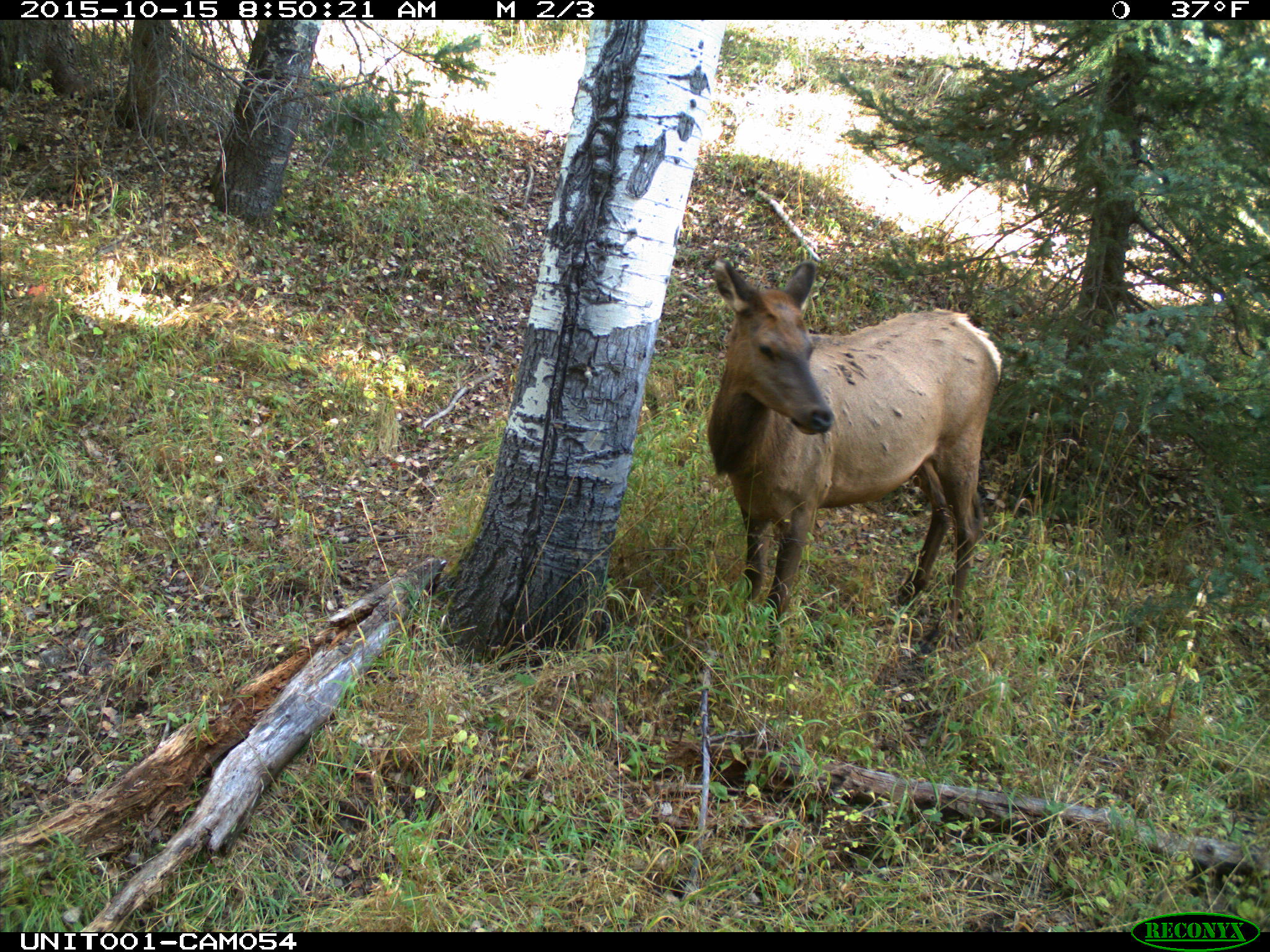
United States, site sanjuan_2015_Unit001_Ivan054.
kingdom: Animalia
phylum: Chordata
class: Mammalia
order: Artiodactyla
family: Cervidae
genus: Cervus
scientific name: Cervus elaphus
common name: red deer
Cervus elaphus (red deer).